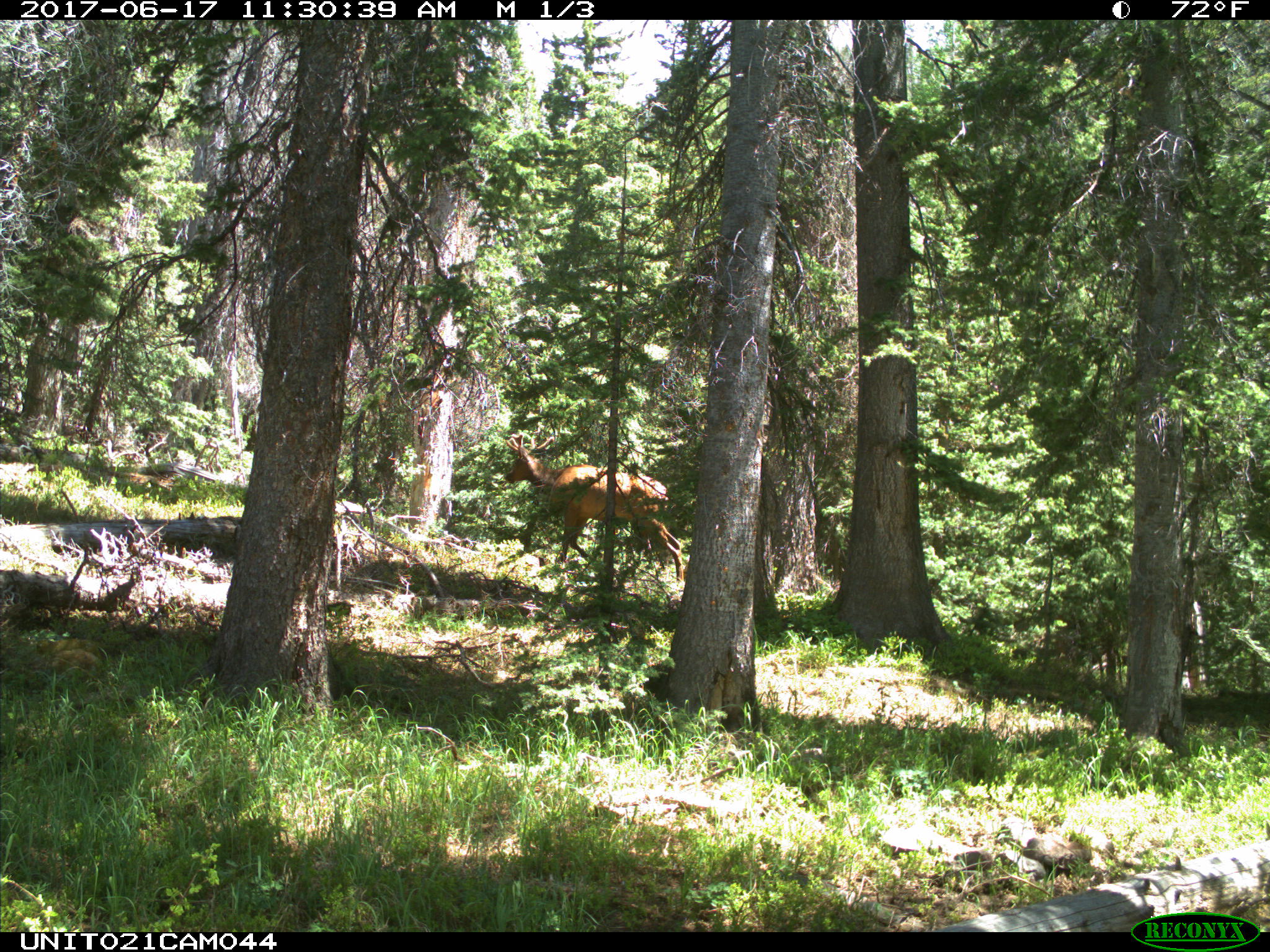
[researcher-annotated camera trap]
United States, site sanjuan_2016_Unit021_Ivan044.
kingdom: Animalia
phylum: Chordata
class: Mammalia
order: Artiodactyla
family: Cervidae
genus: Cervus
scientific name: Cervus elaphus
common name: red deer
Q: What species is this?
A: Cervus elaphus (red deer).